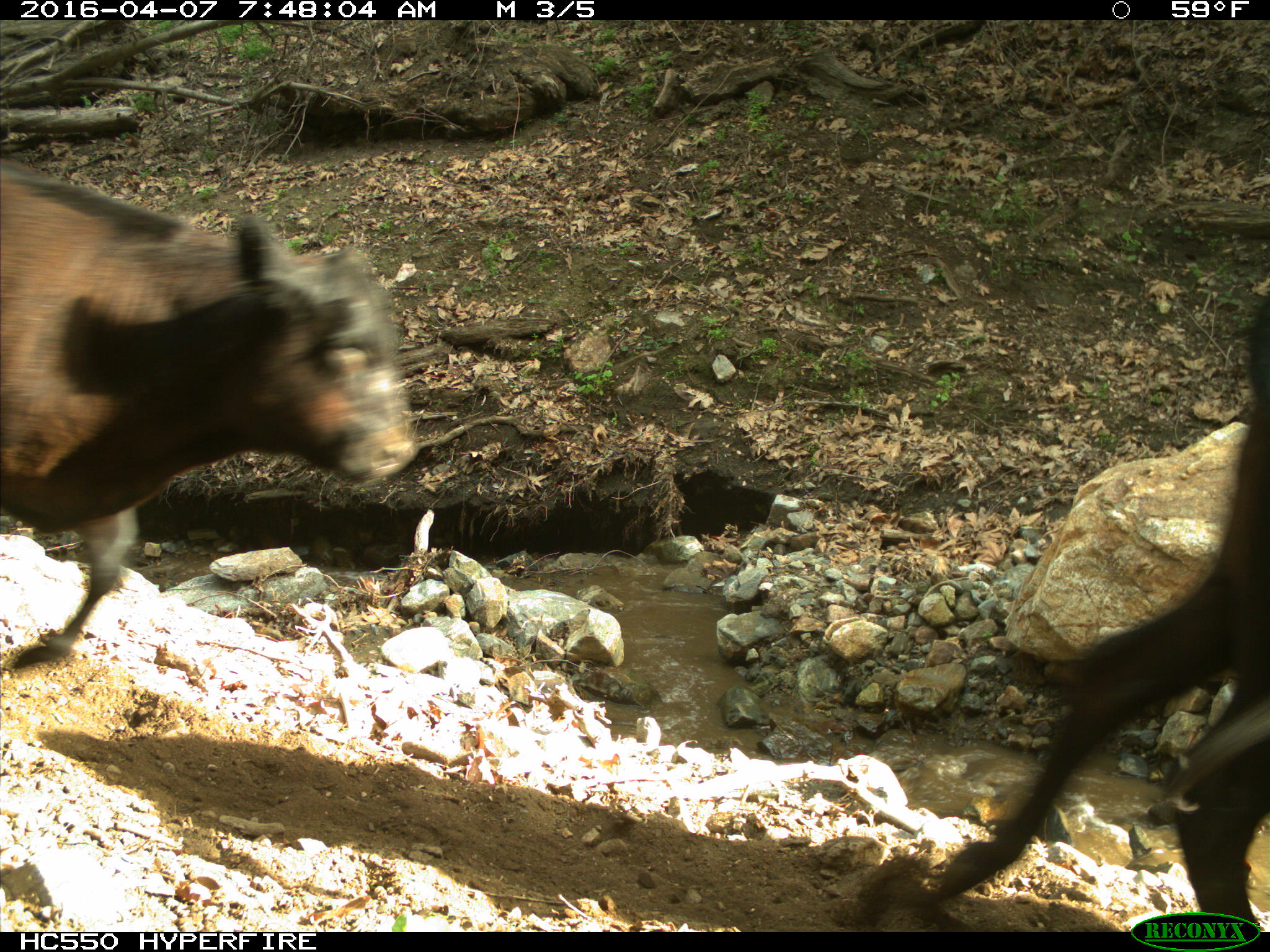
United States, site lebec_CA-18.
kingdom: Animalia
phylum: Chordata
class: Mammalia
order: Artiodactyla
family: Bovidae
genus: Bos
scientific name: Bos taurus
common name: domestic cow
Bos taurus (domestic cow).